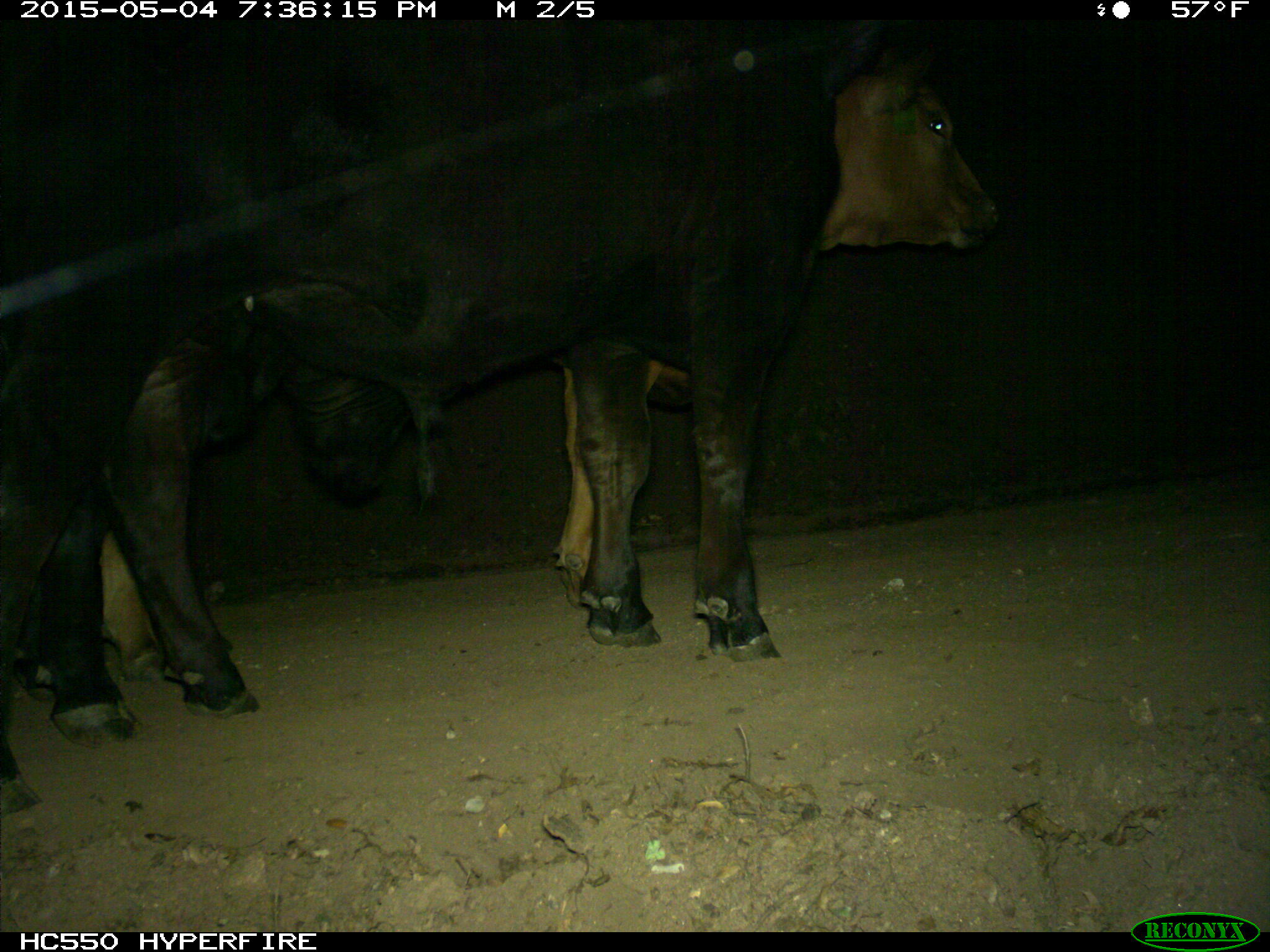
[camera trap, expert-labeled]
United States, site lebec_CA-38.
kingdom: Animalia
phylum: Chordata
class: Mammalia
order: Artiodactyla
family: Bovidae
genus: Bos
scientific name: Bos taurus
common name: domestic cow